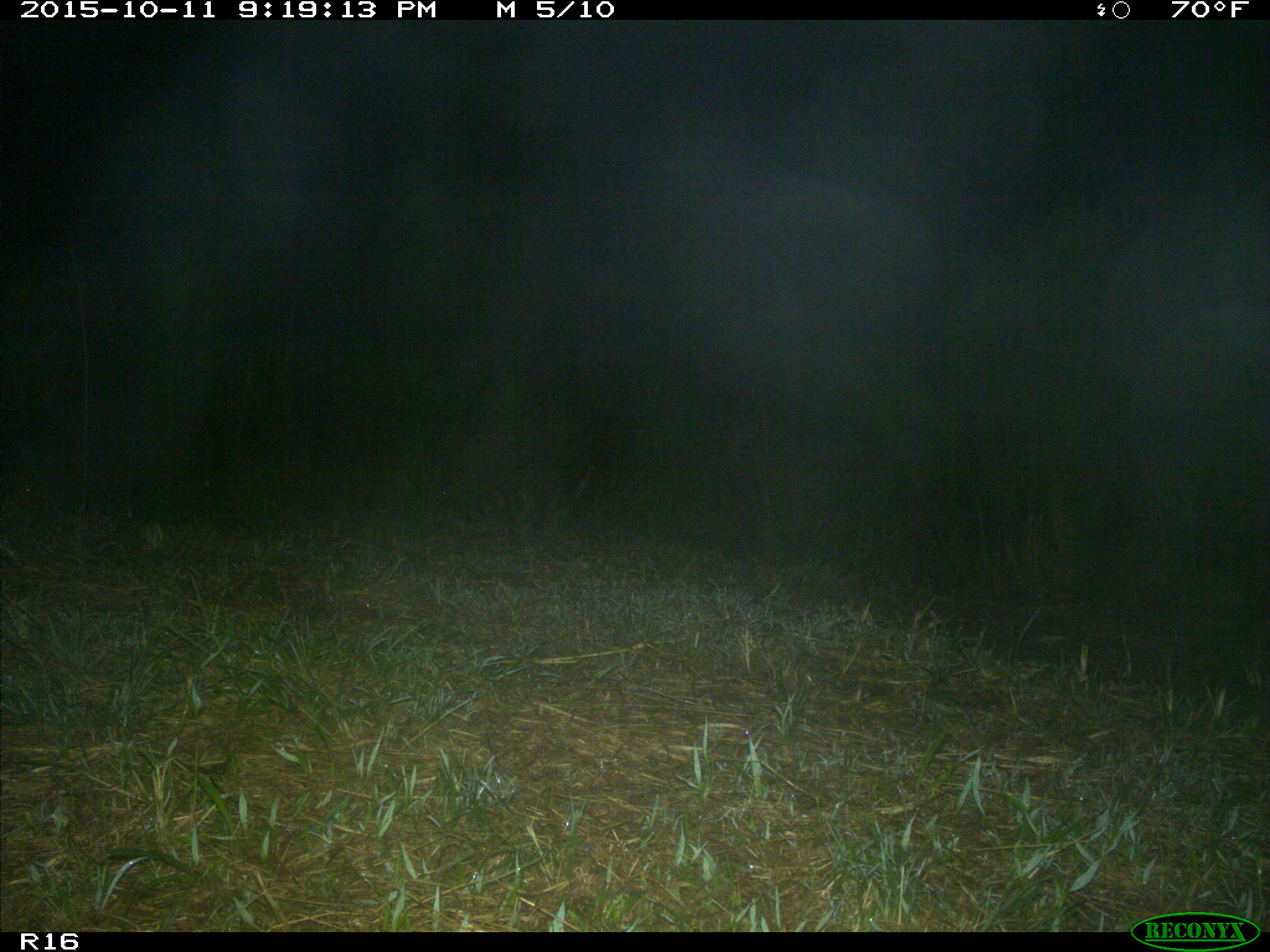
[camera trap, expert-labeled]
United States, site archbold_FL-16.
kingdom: Animalia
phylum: Chordata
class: Mammalia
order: Carnivora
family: Procyonidae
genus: Procyon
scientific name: Procyon lotor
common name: common raccoon